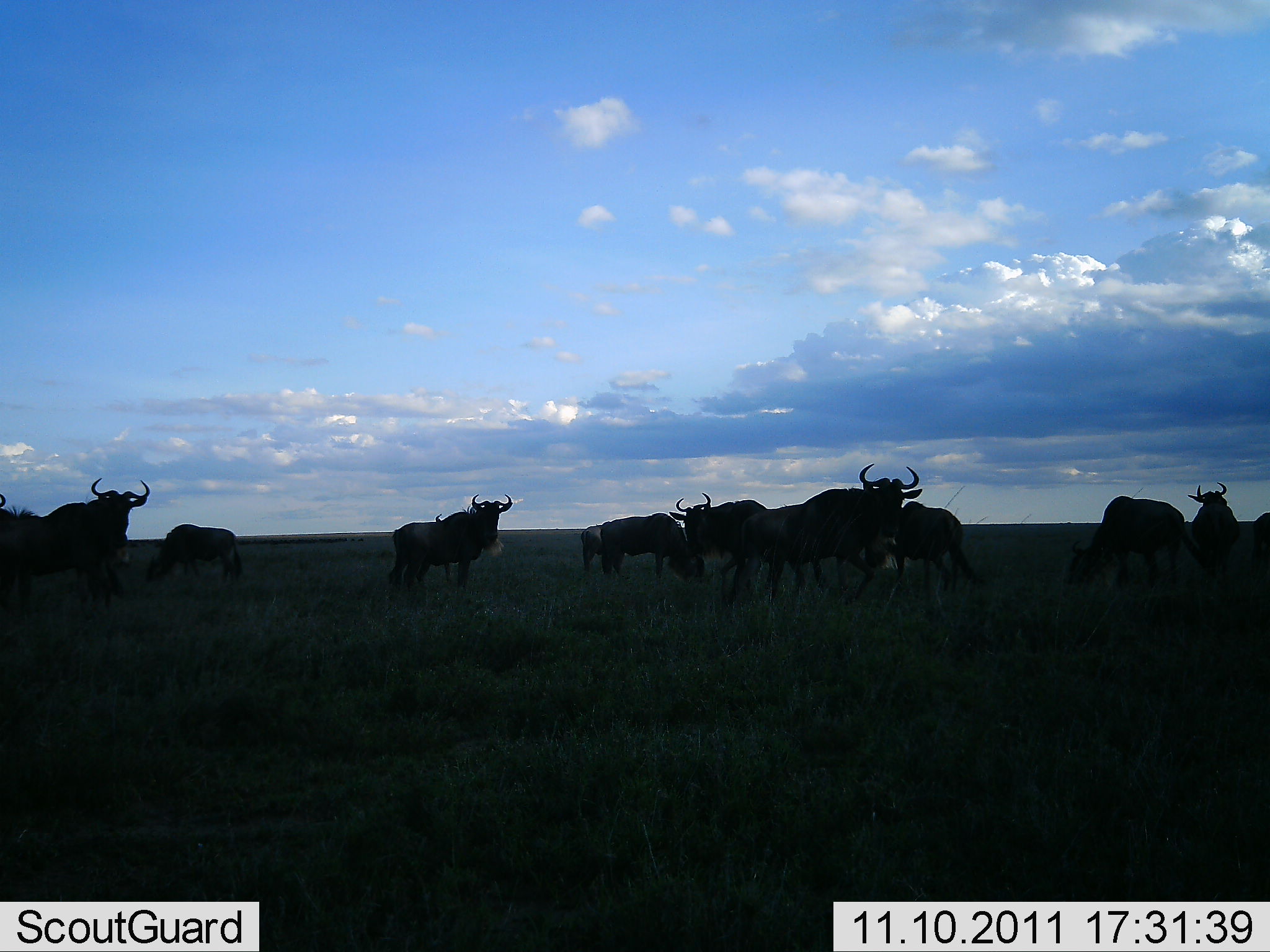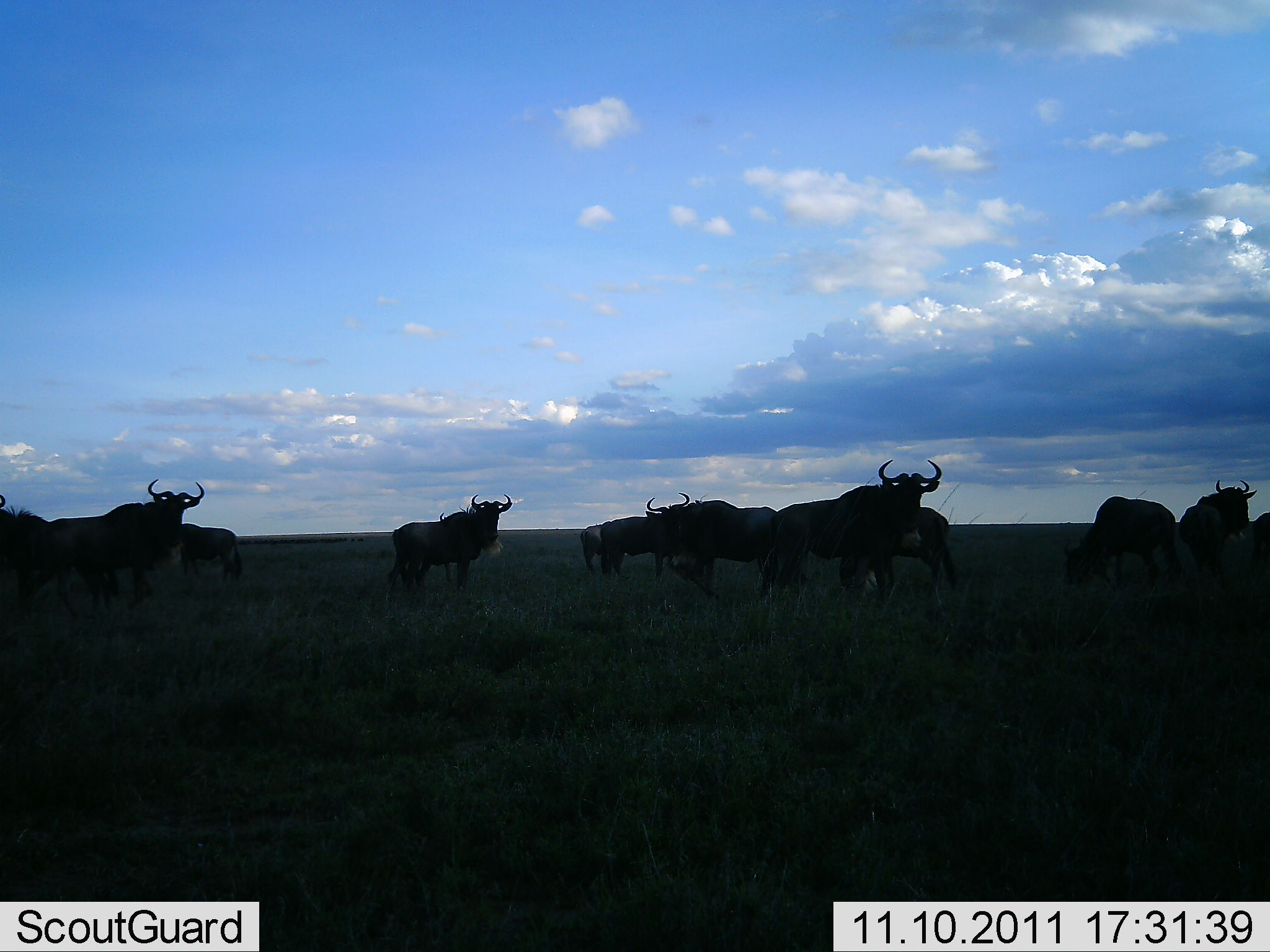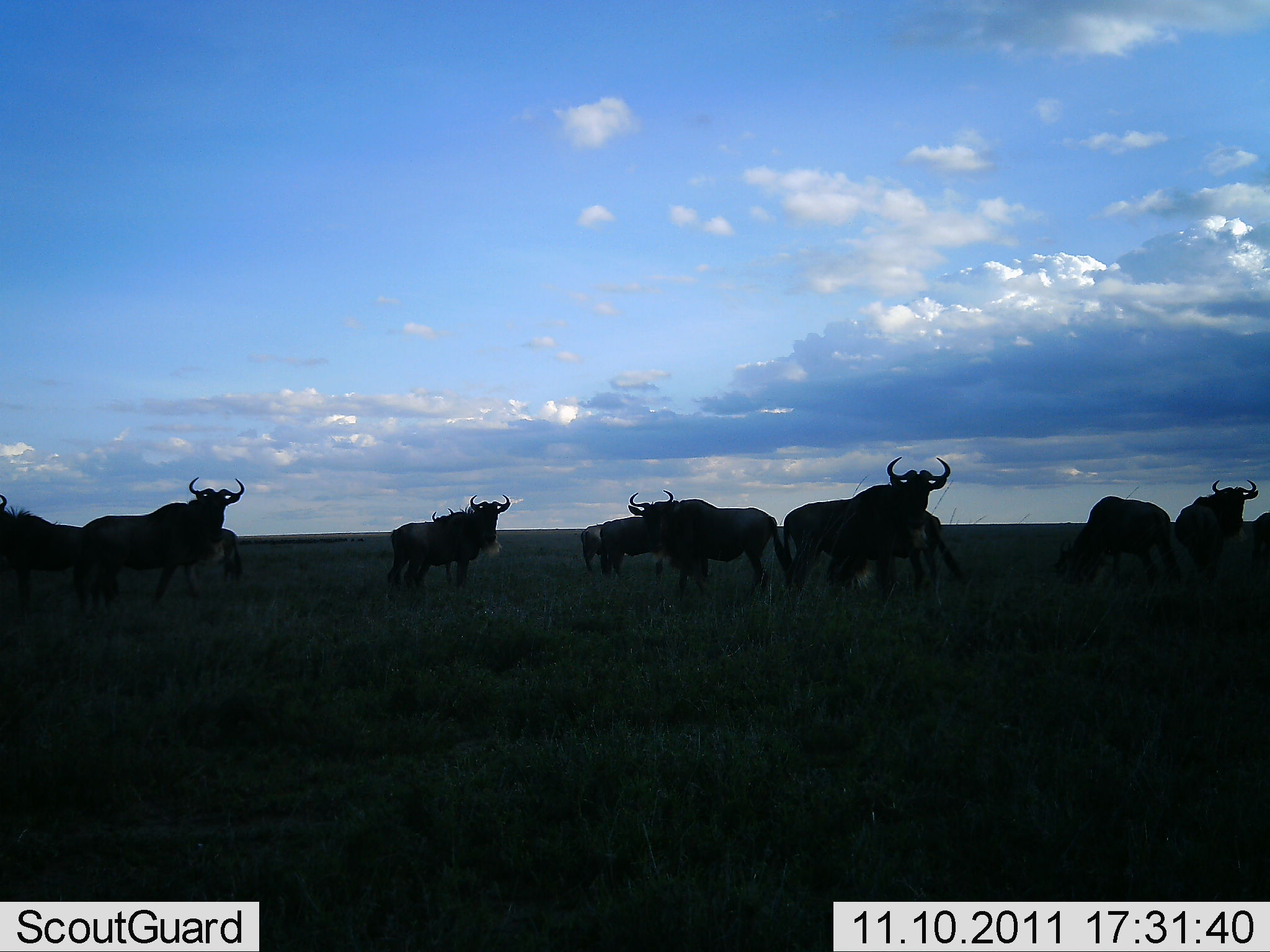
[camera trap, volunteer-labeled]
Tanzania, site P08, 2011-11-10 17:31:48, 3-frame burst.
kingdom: Animalia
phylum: Chordata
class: Mammalia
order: Artiodactyla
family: Bovidae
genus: Connochaetes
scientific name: Connochaetes taurinus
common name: blue wildebeest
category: wildebeest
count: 11-50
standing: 82%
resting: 18%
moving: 64%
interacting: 0%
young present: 9%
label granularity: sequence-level